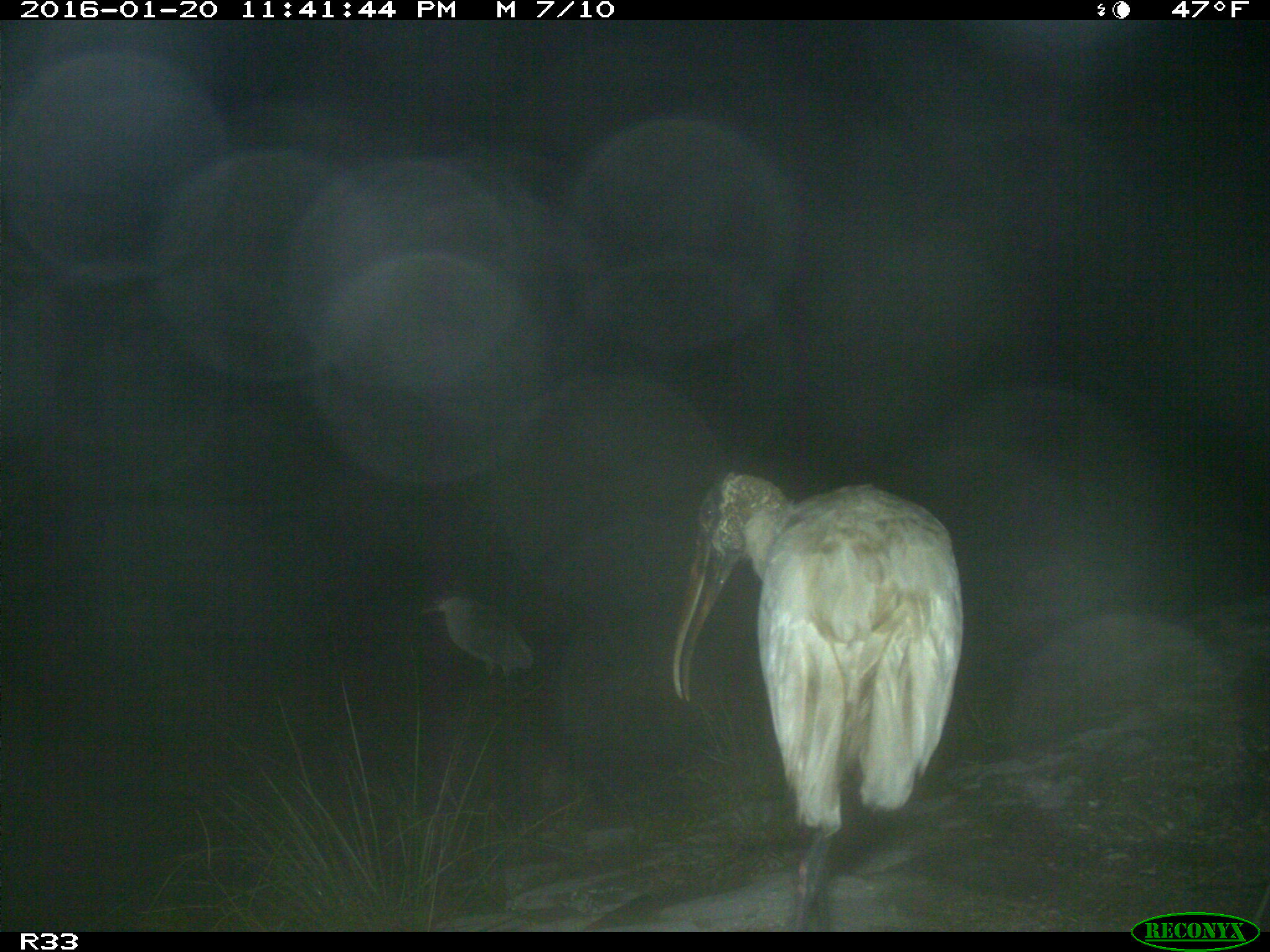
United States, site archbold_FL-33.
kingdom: Animalia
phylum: Chordata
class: Aves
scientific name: Aves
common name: birds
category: unidentified bird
Unidentified bird (birds) (Aves).